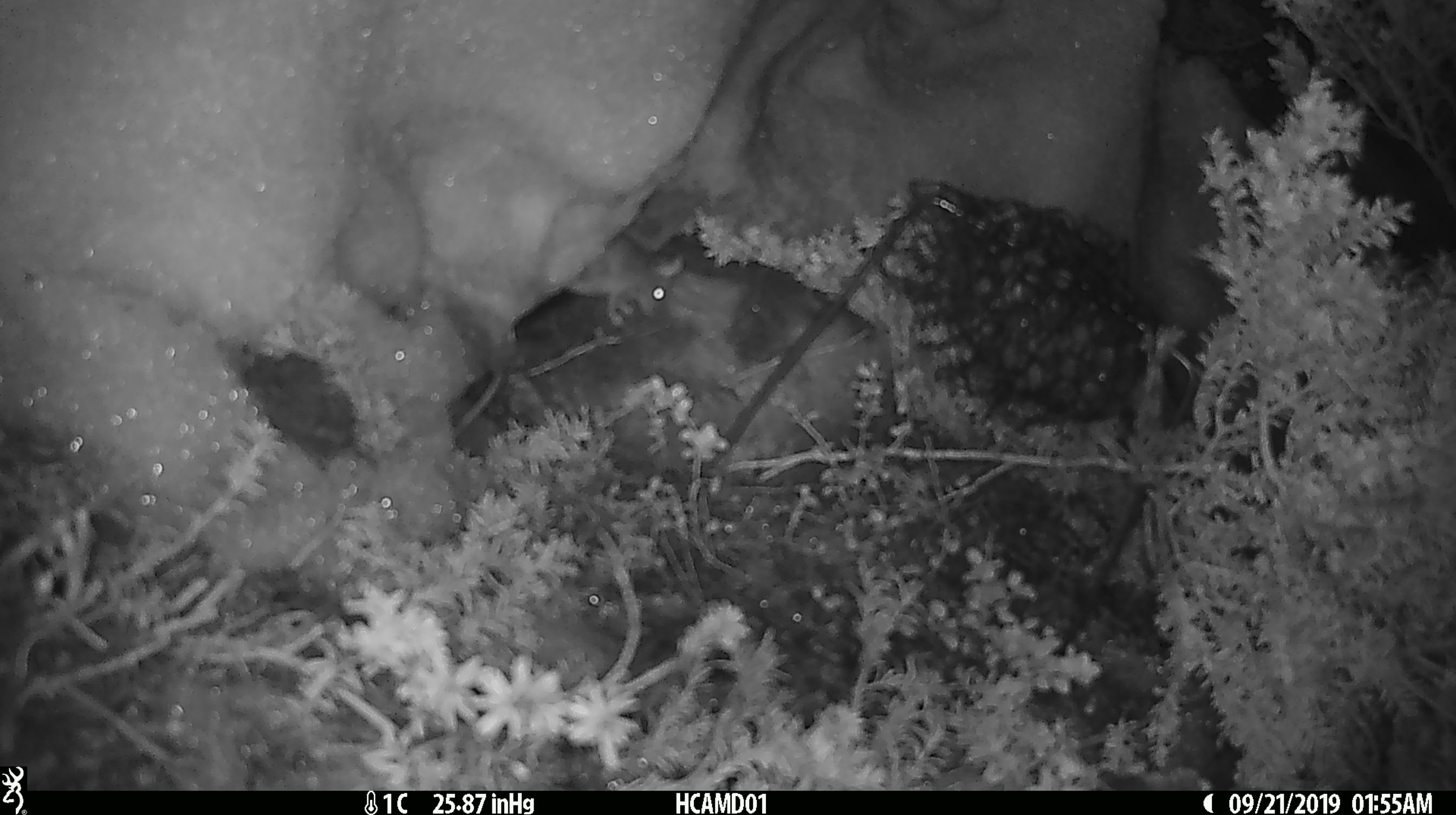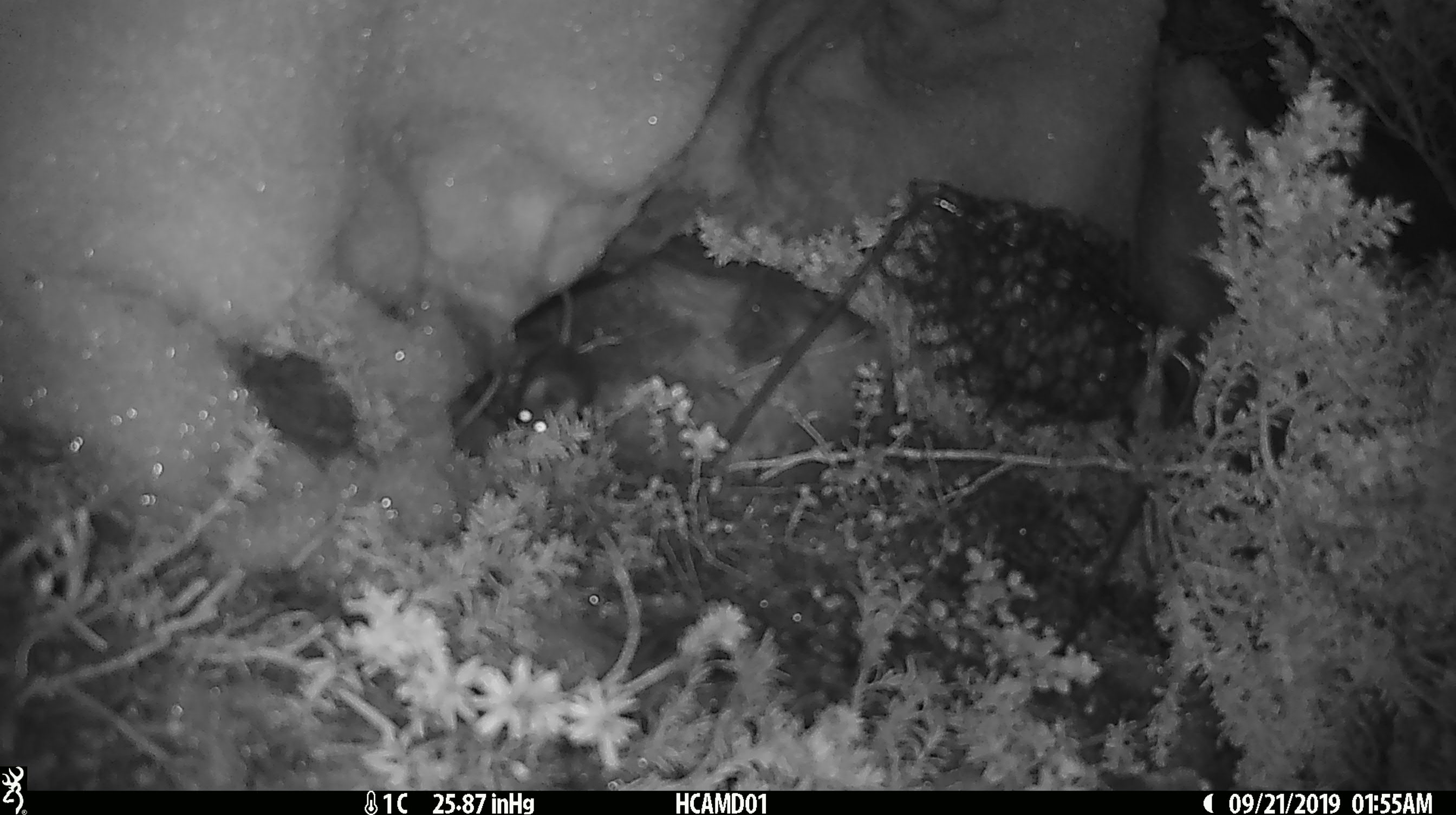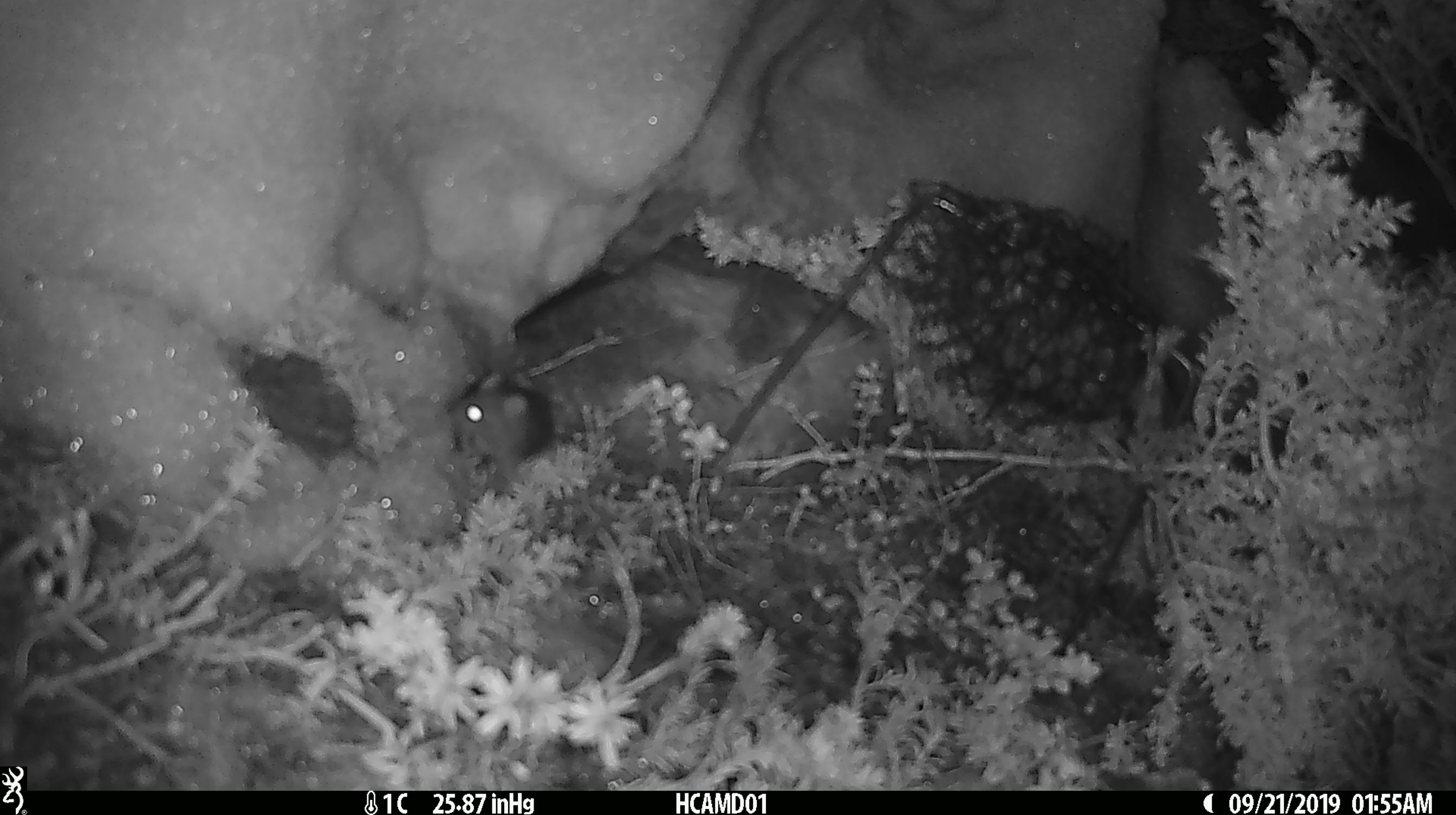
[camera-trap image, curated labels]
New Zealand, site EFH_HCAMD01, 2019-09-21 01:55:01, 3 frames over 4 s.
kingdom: Animalia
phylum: Chordata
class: Mammalia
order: Rodentia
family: Muridae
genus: Mus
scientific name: Mus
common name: mouse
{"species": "mouse (Mus)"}